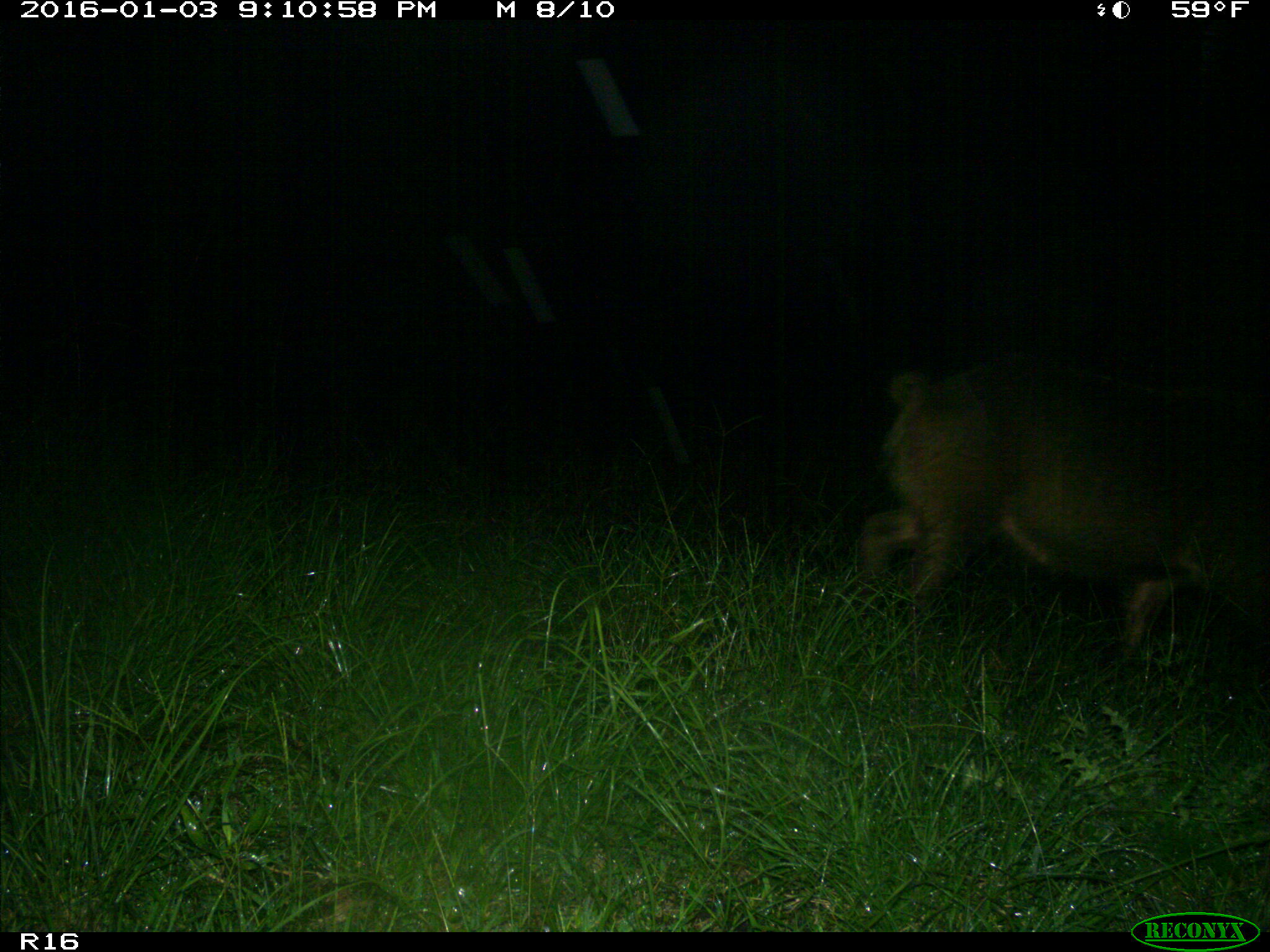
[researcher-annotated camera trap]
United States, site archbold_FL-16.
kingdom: Animalia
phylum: Chordata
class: Mammalia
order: Artiodactyla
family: Suidae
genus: Sus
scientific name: Sus scrofa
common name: wild boar